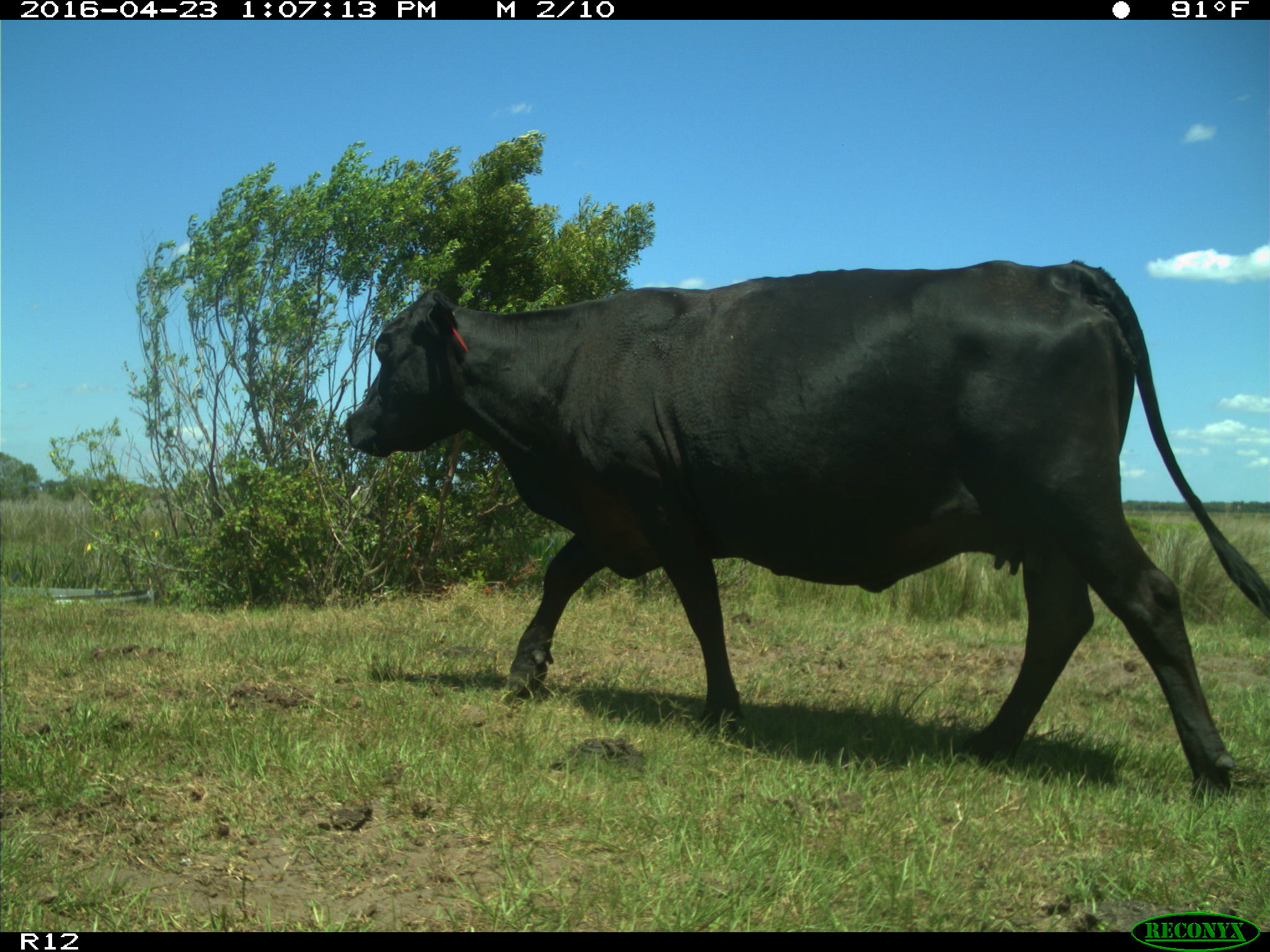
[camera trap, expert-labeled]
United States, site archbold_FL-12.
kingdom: Animalia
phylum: Chordata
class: Mammalia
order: Artiodactyla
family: Bovidae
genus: Bos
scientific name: Bos taurus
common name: domestic cow